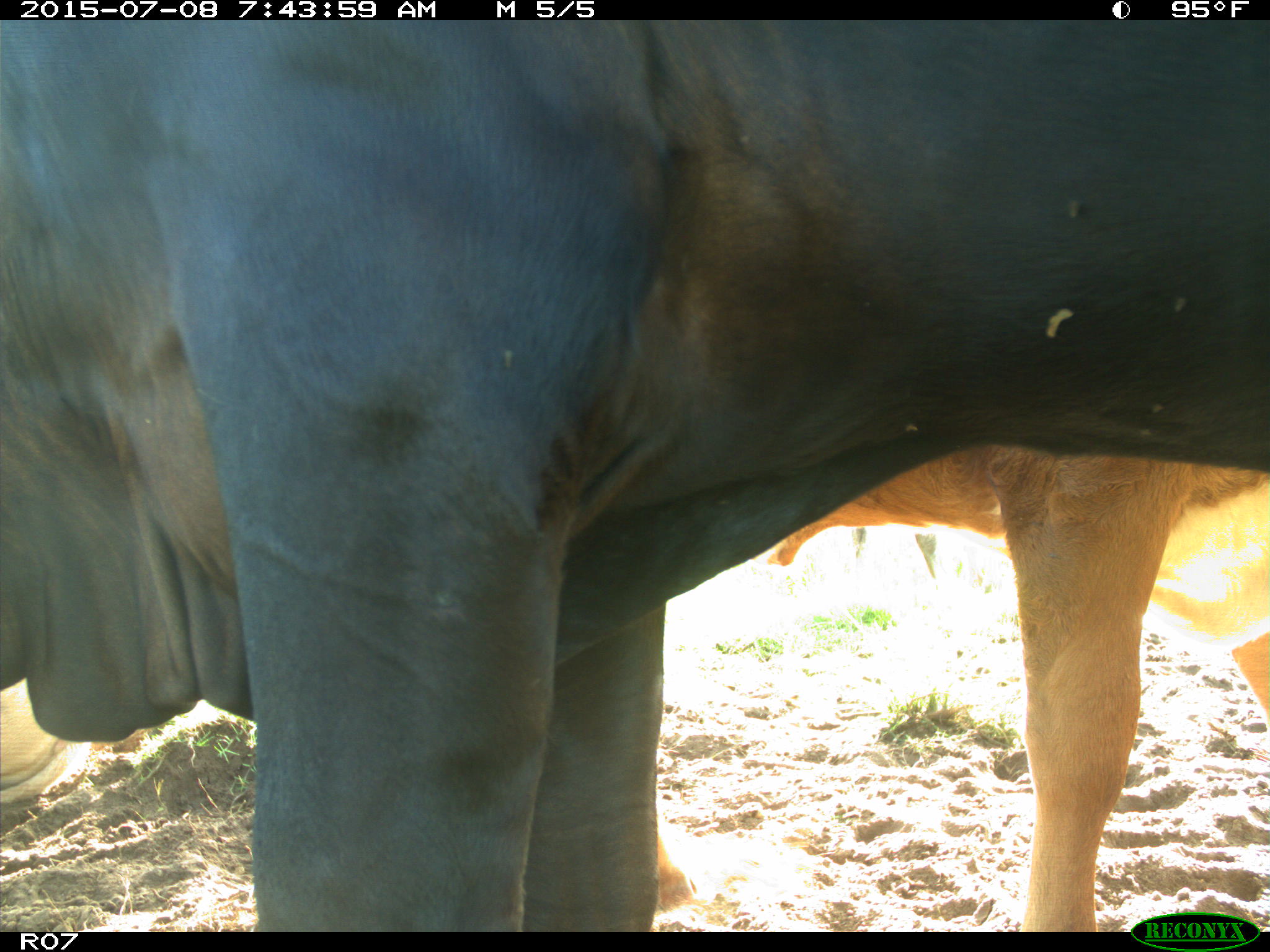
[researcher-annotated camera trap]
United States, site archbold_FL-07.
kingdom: Animalia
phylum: Chordata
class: Mammalia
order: Artiodactyla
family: Bovidae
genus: Bos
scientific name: Bos taurus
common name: domestic cow